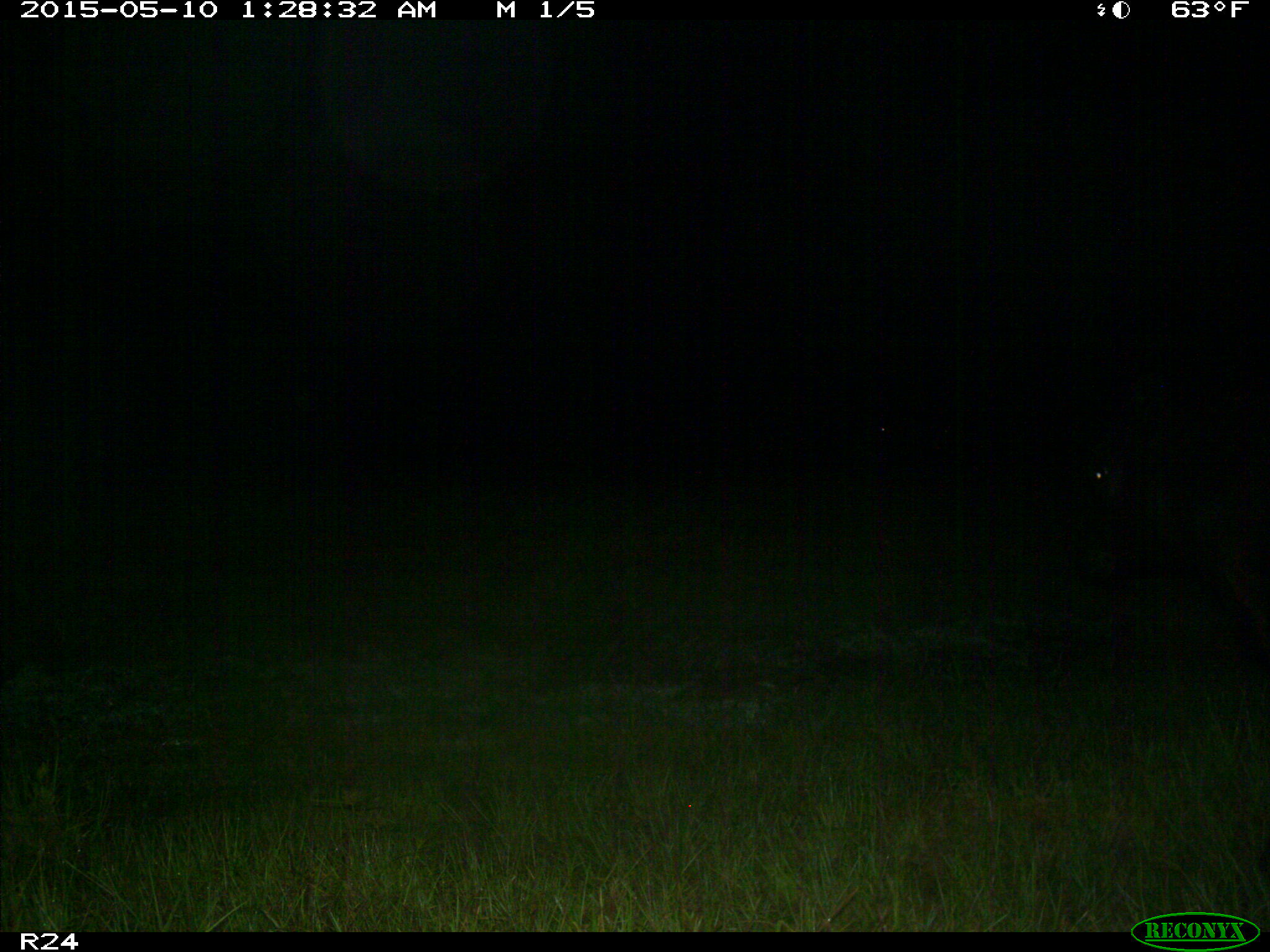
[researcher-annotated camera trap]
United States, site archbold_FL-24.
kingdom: Animalia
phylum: Chordata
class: Mammalia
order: Artiodactyla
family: Bovidae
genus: Bos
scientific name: Bos taurus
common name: domestic cow